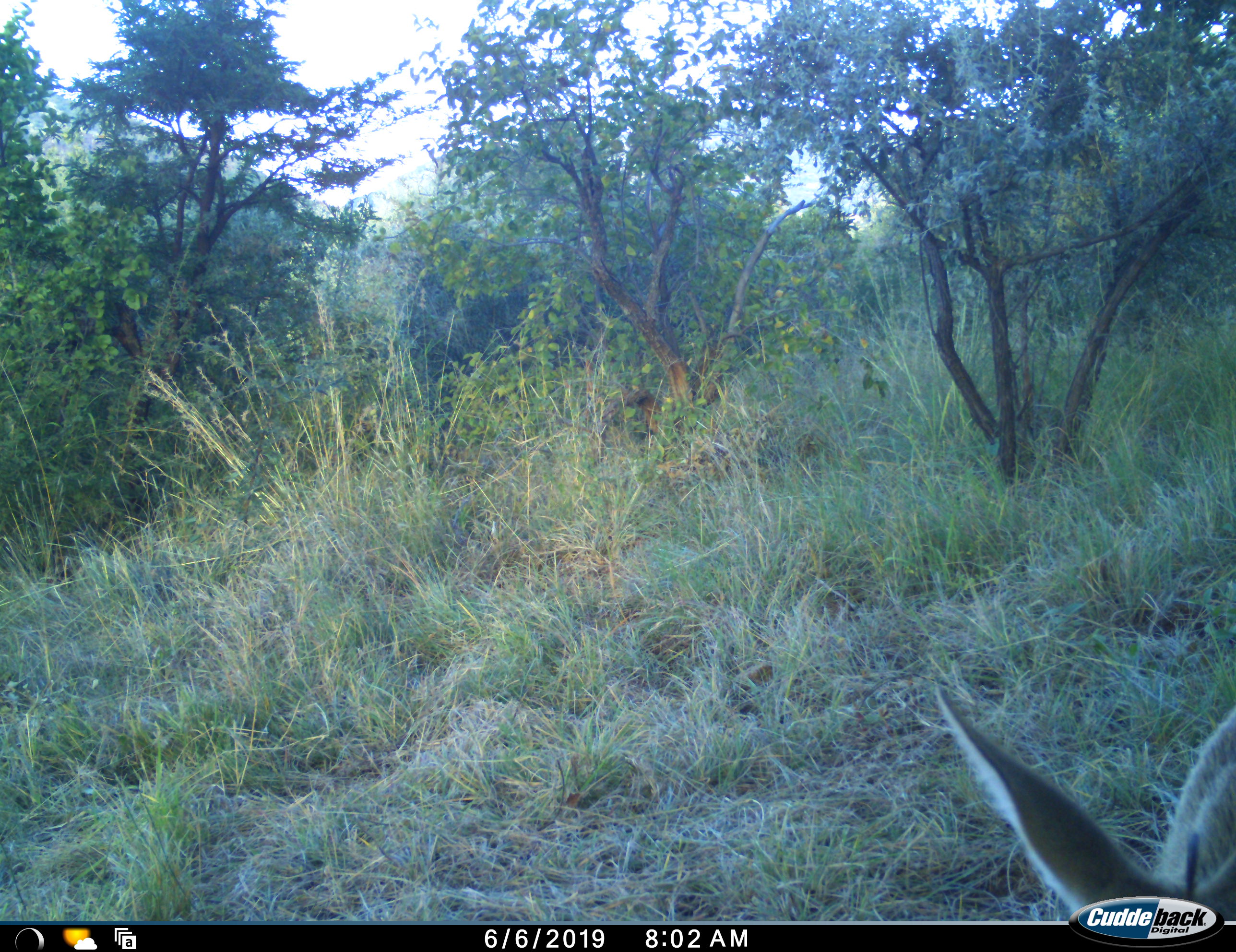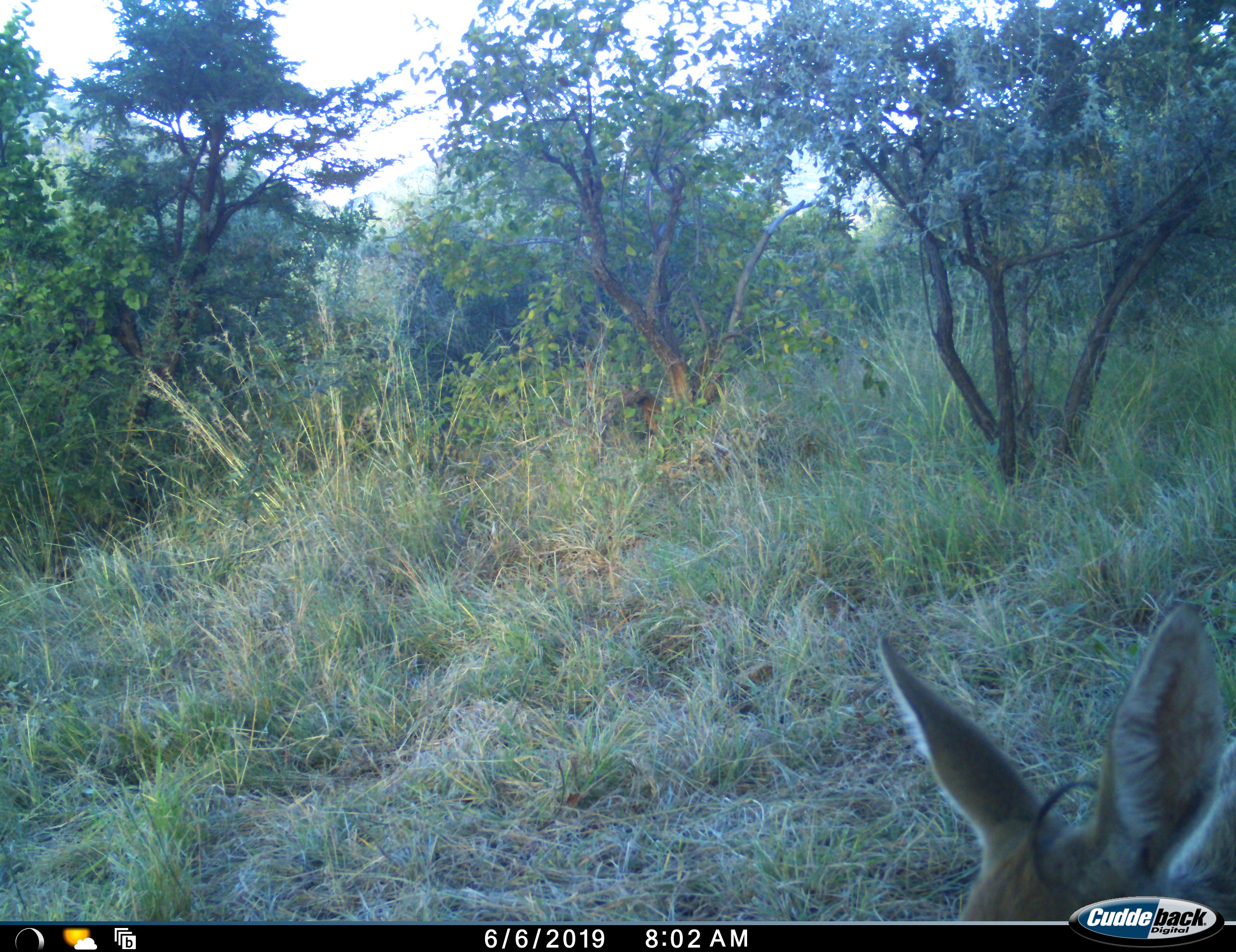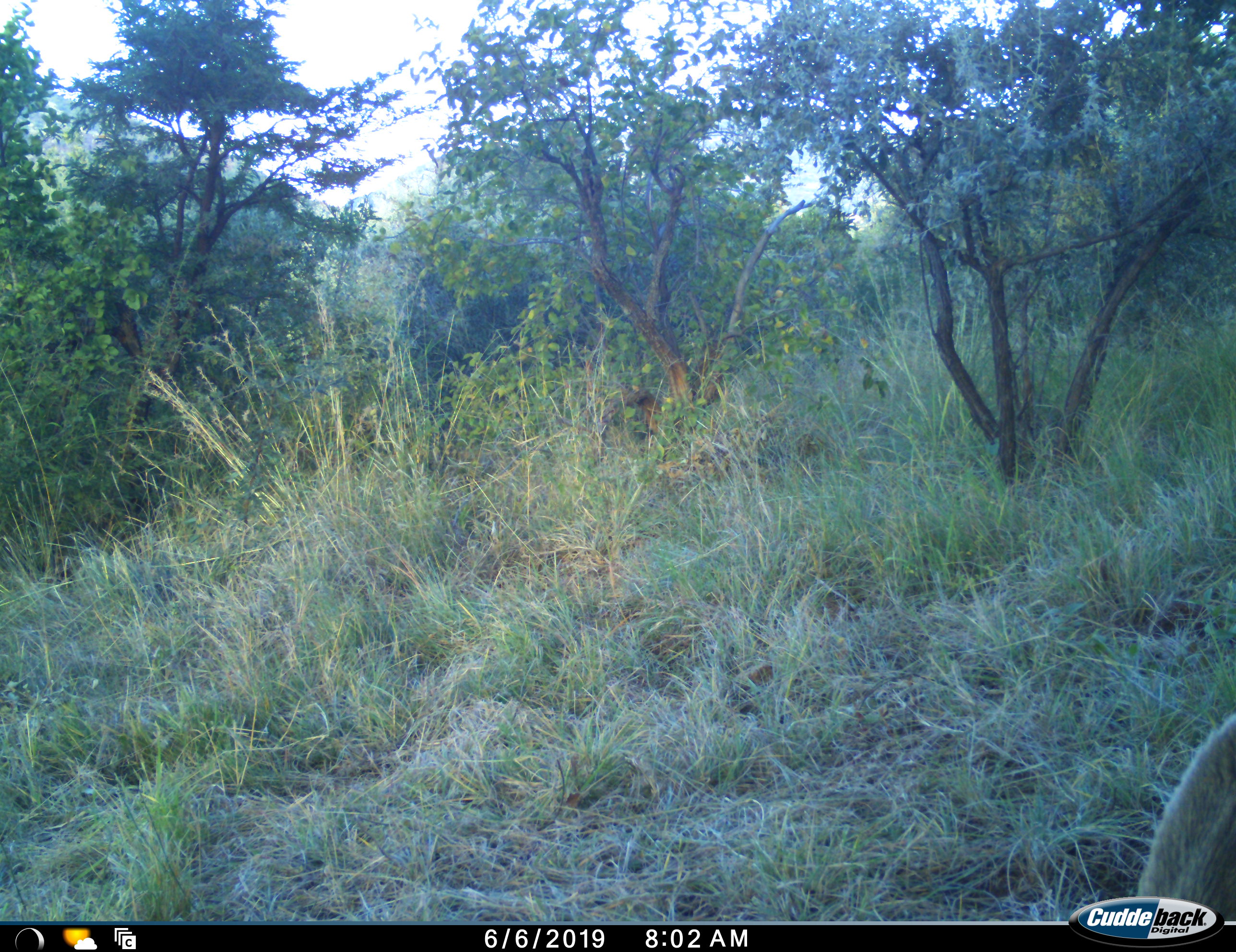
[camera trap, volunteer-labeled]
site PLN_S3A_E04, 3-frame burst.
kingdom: Animalia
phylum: Chordata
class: Mammalia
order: Artiodactyla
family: Bovidae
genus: Sylvicapra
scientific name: Sylvicapra grimmia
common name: common duiker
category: duikercommongrey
Duikercommongrey (common duiker) (Sylvicapra grimmia), count 1. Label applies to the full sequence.